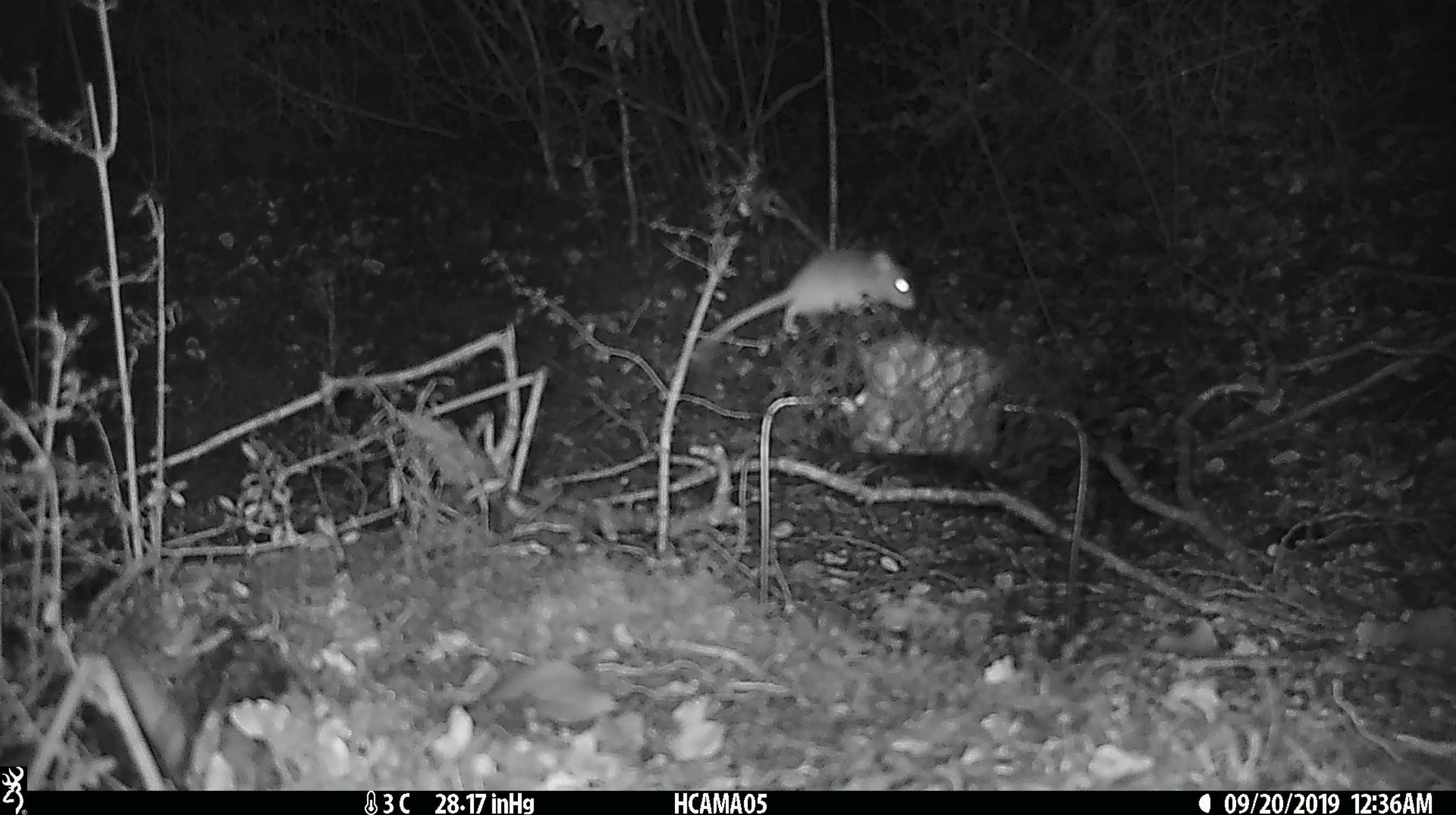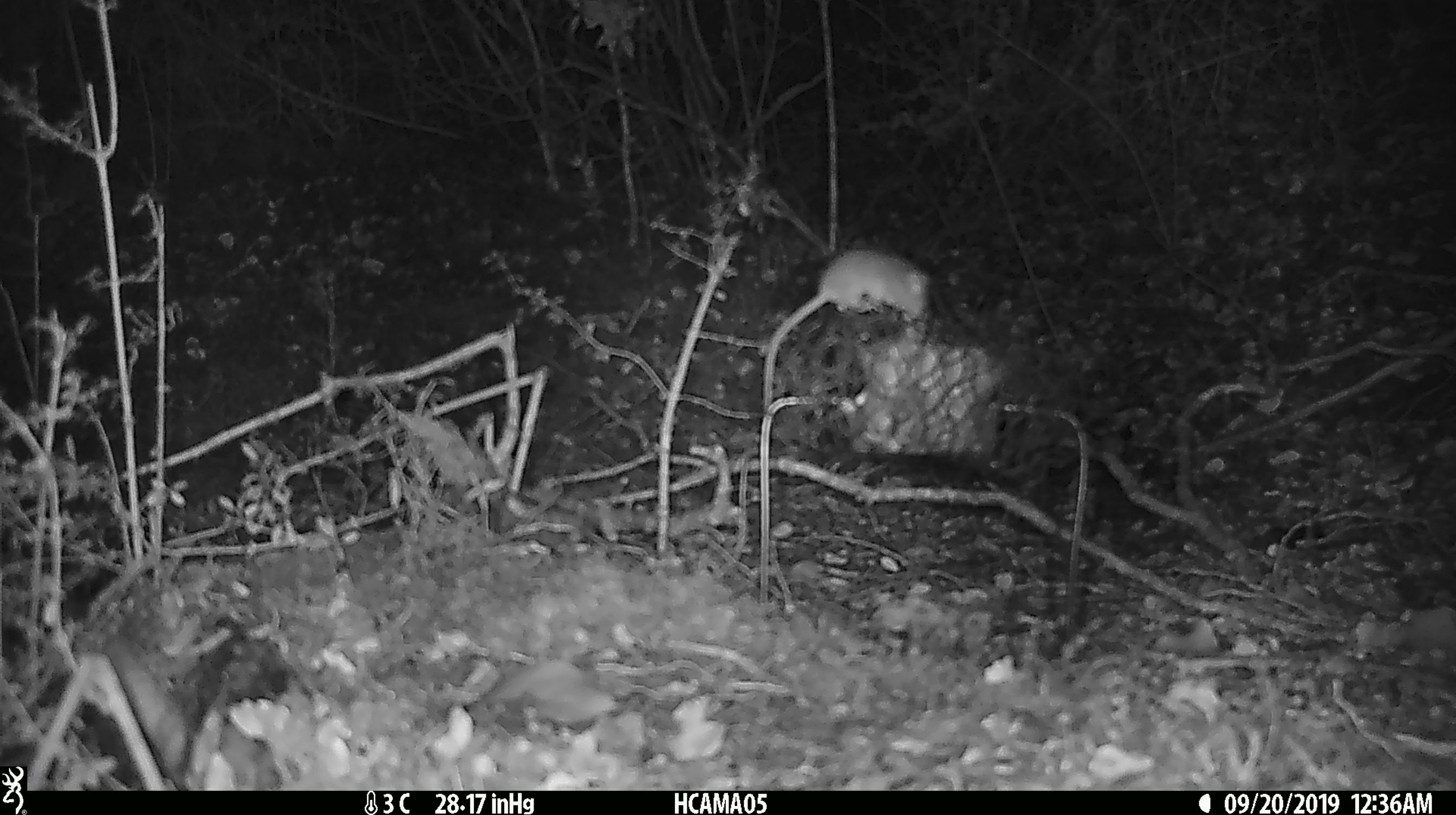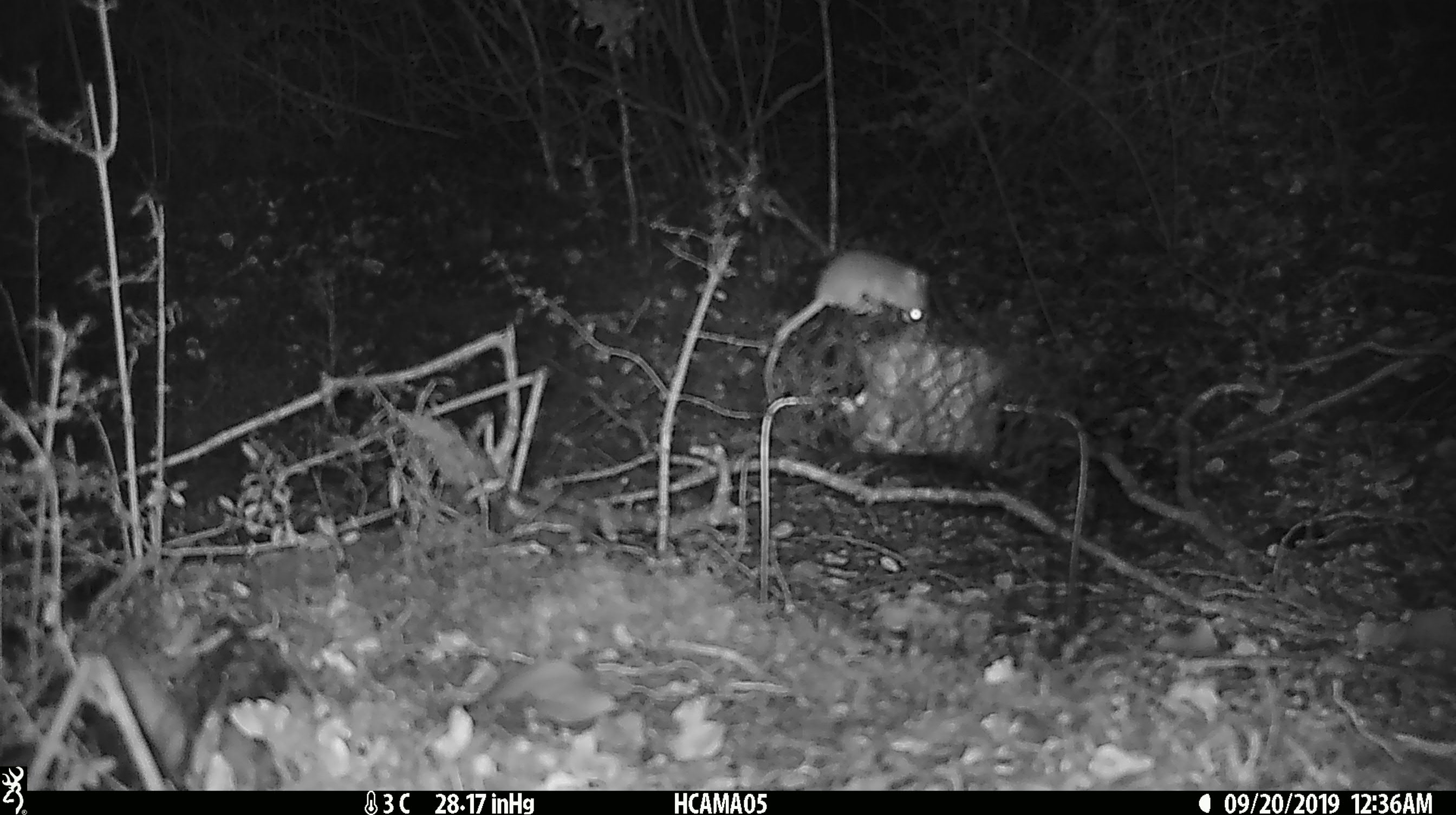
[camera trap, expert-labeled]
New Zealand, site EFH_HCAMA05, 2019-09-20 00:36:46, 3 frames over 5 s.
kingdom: Animalia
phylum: Chordata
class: Mammalia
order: Rodentia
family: Muridae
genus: Mus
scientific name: Mus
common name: mouse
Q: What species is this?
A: Mouse (Mus).